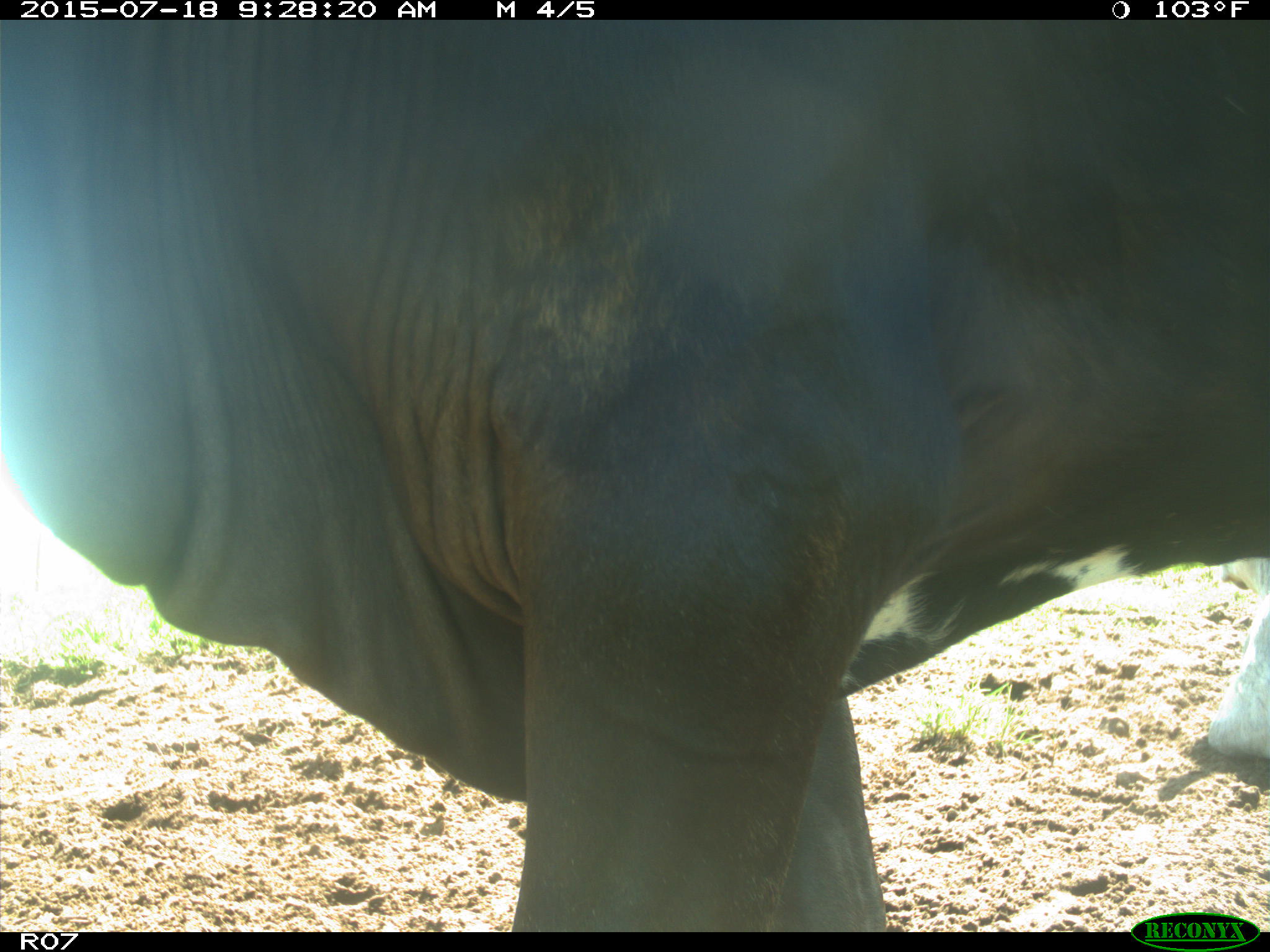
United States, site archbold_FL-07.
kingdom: Animalia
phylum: Chordata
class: Mammalia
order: Artiodactyla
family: Bovidae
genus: Bos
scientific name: Bos taurus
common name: domestic cow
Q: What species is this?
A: Bos taurus (domestic cow).